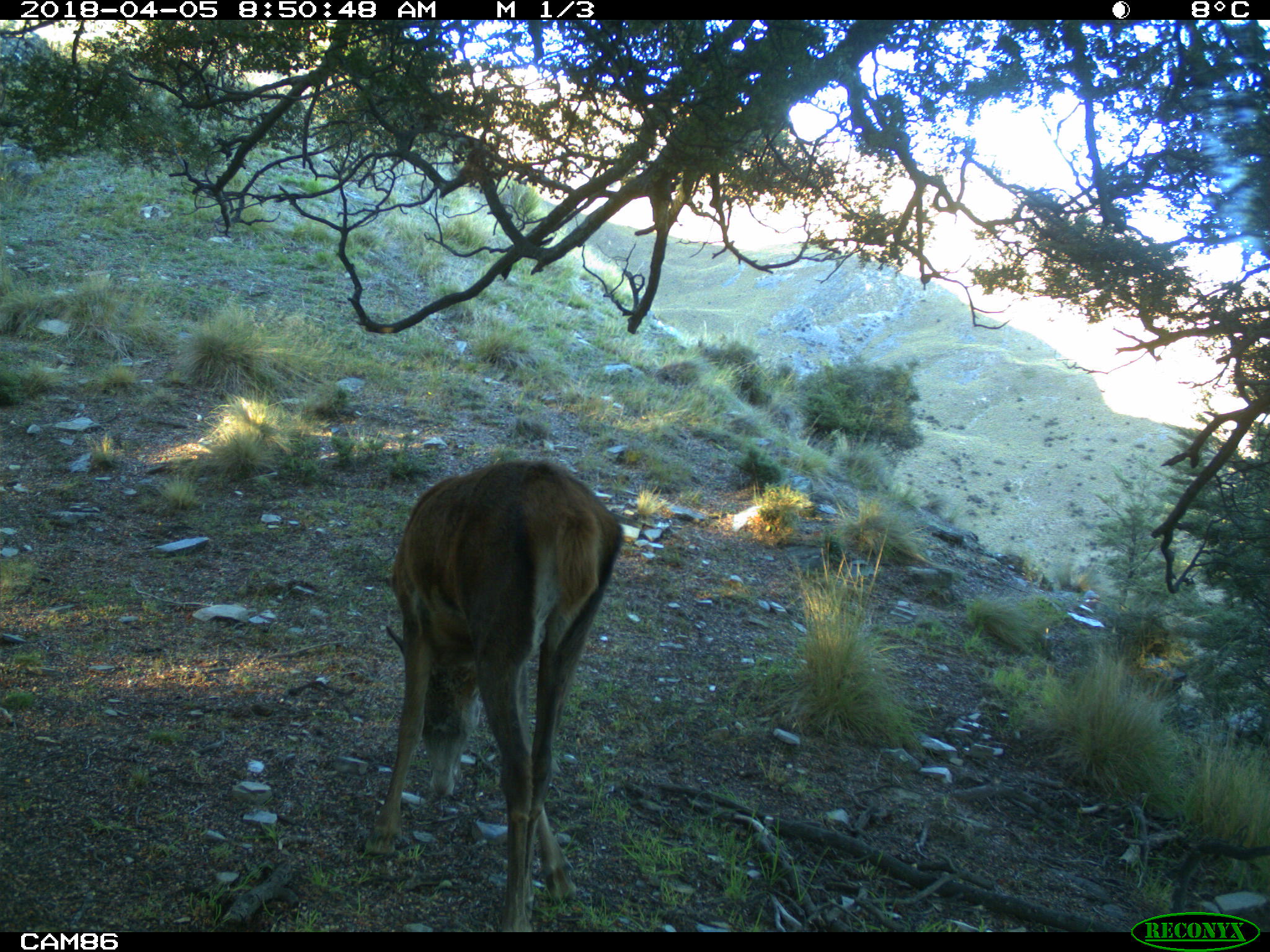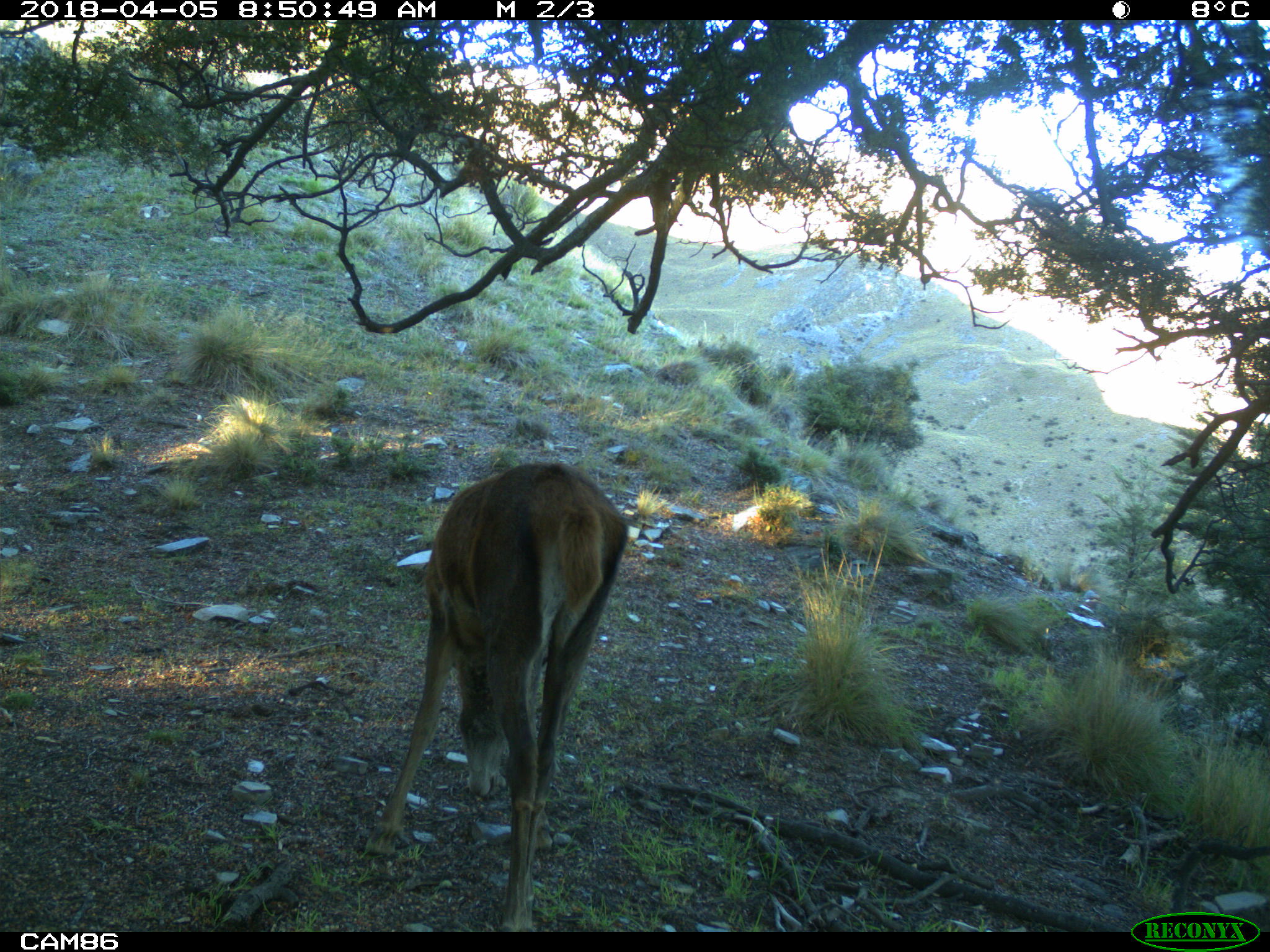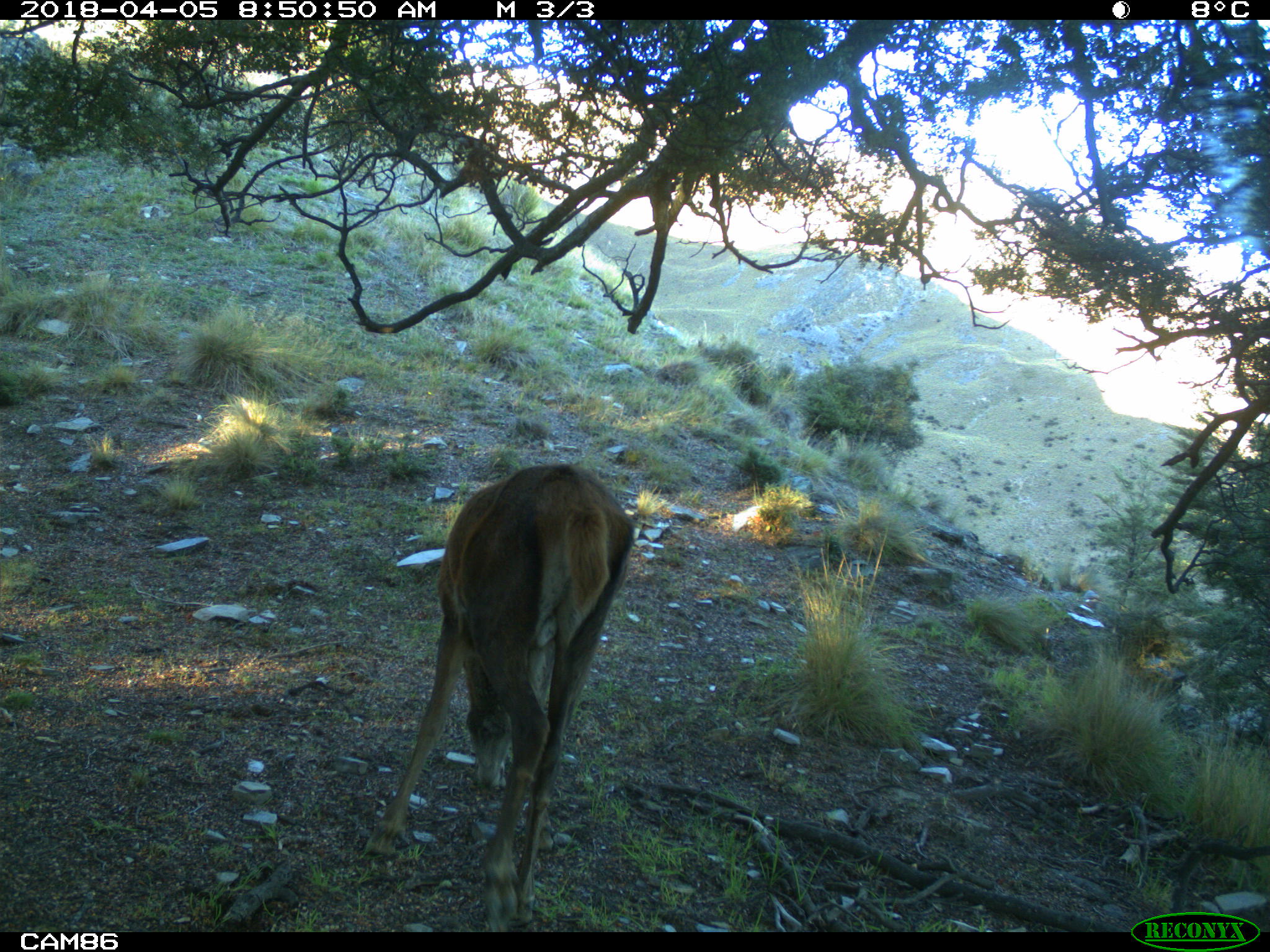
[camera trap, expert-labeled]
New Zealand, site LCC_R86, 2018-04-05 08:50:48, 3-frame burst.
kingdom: Animalia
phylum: Chordata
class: Mammalia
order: Artiodactyla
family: Cervidae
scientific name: Cervidae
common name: deer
Deer (Cervidae).